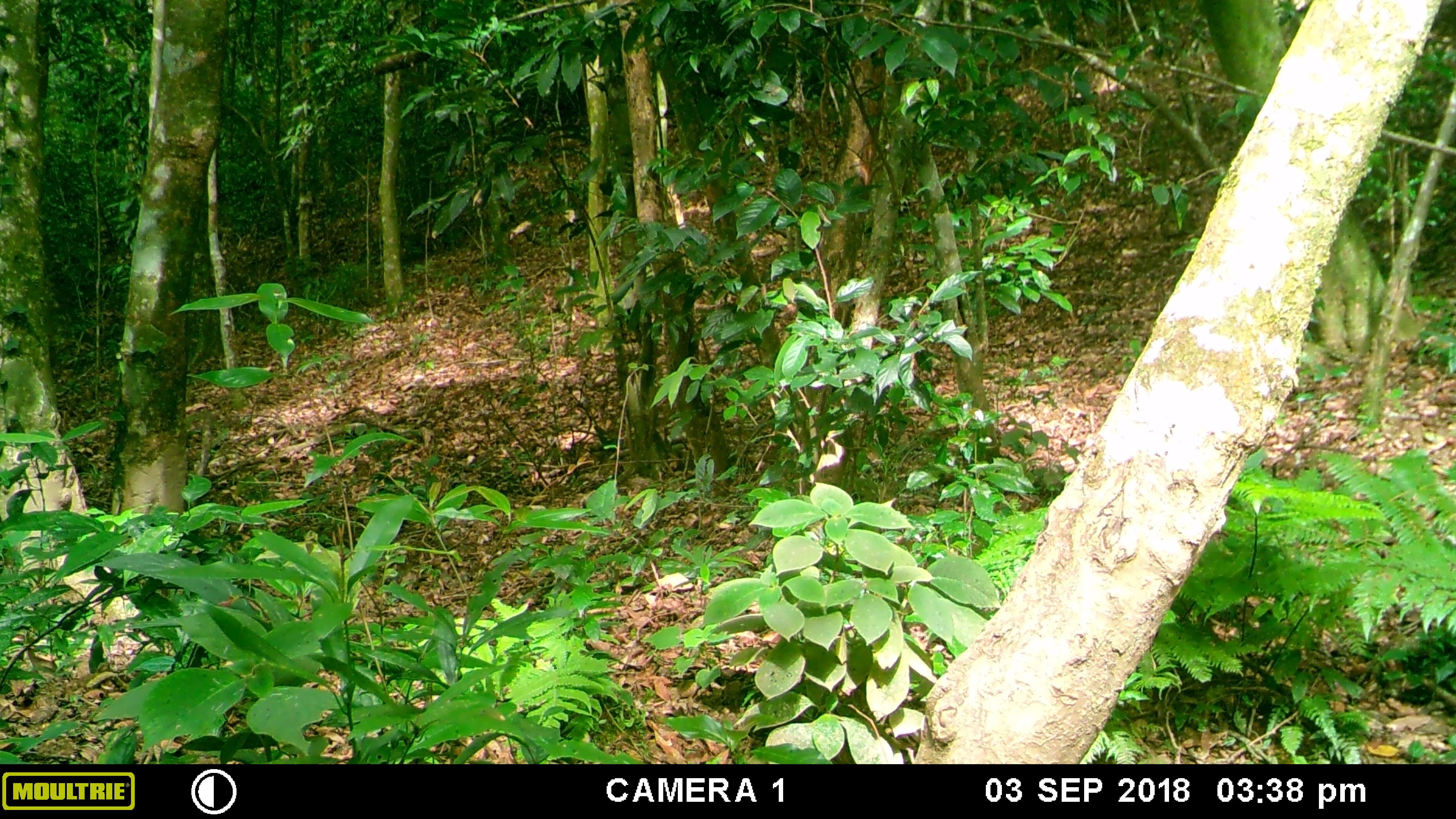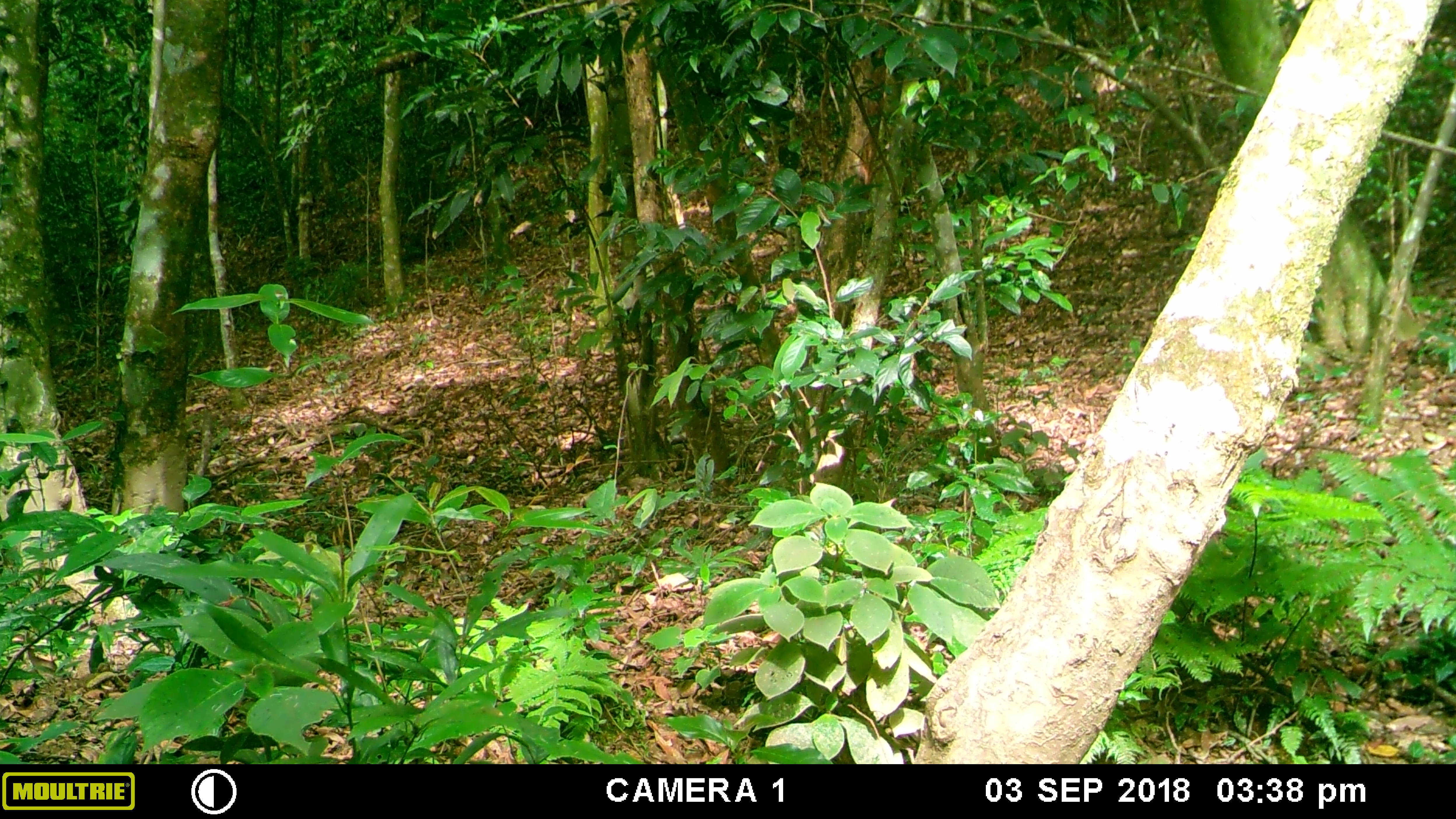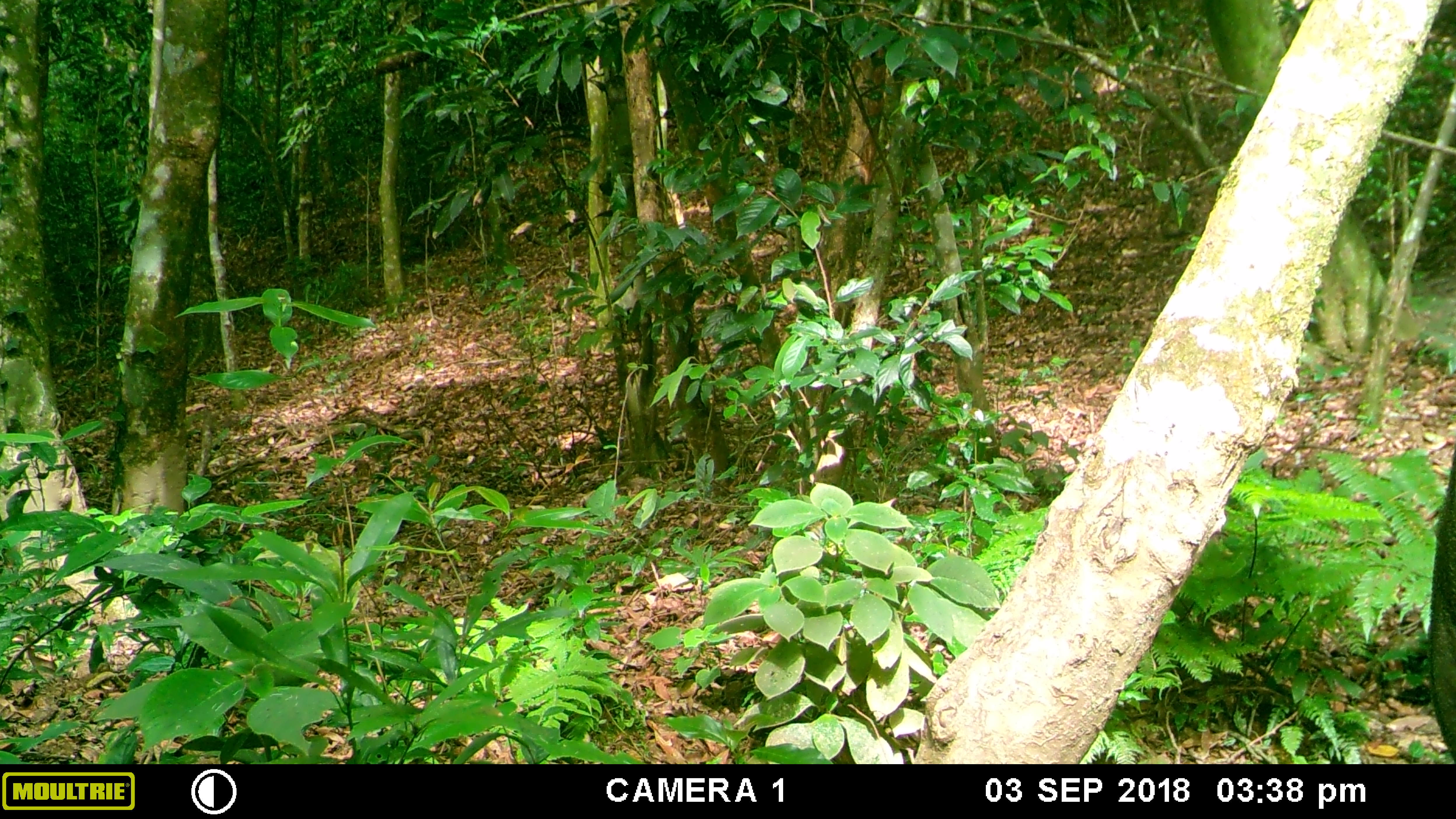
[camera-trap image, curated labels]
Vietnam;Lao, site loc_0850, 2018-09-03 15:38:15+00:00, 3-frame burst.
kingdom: Animalia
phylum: Chordata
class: Mammalia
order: Artiodactyla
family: Suidae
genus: Sus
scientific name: Sus scrofa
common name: eurasian wild pig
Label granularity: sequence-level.